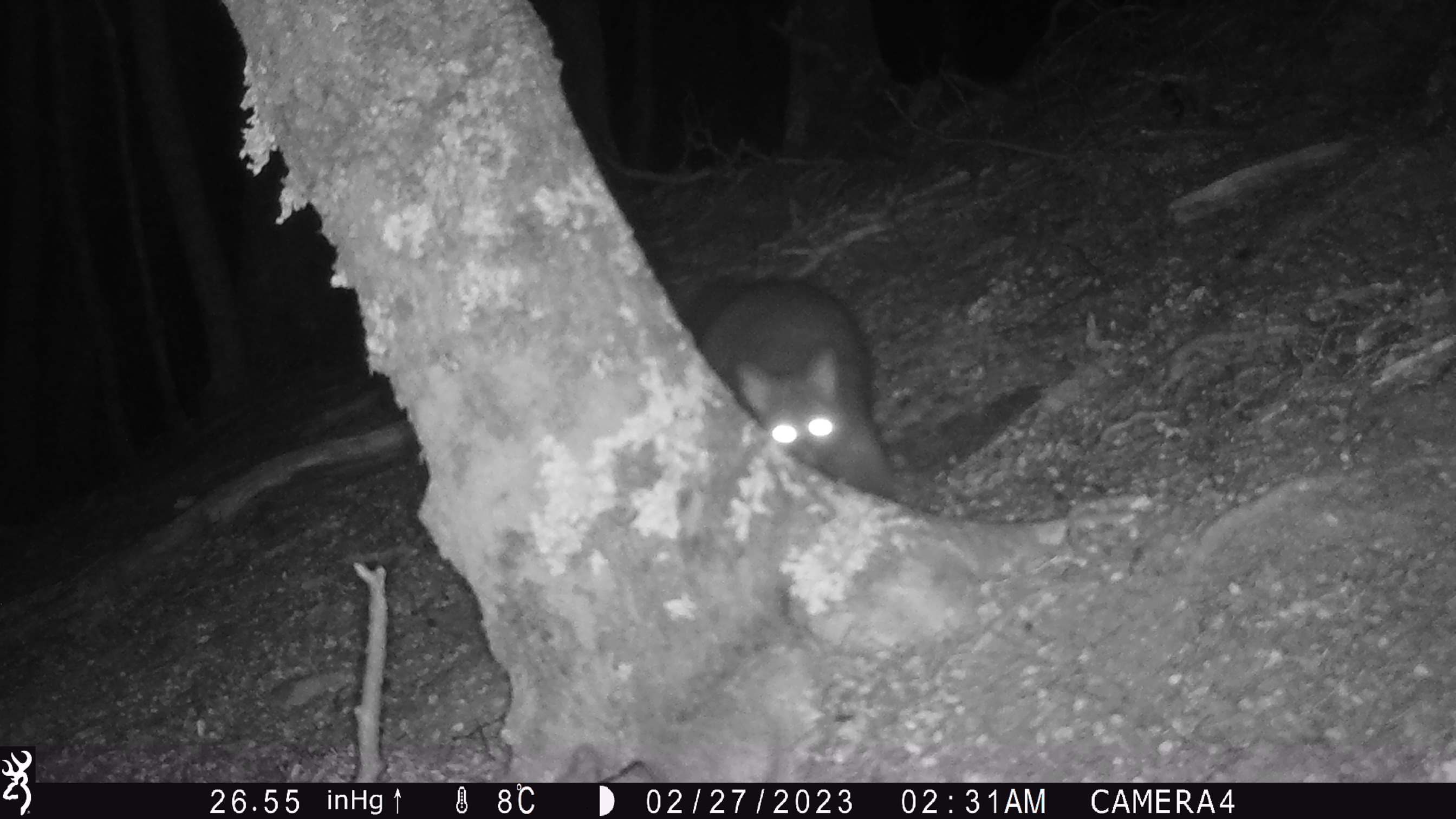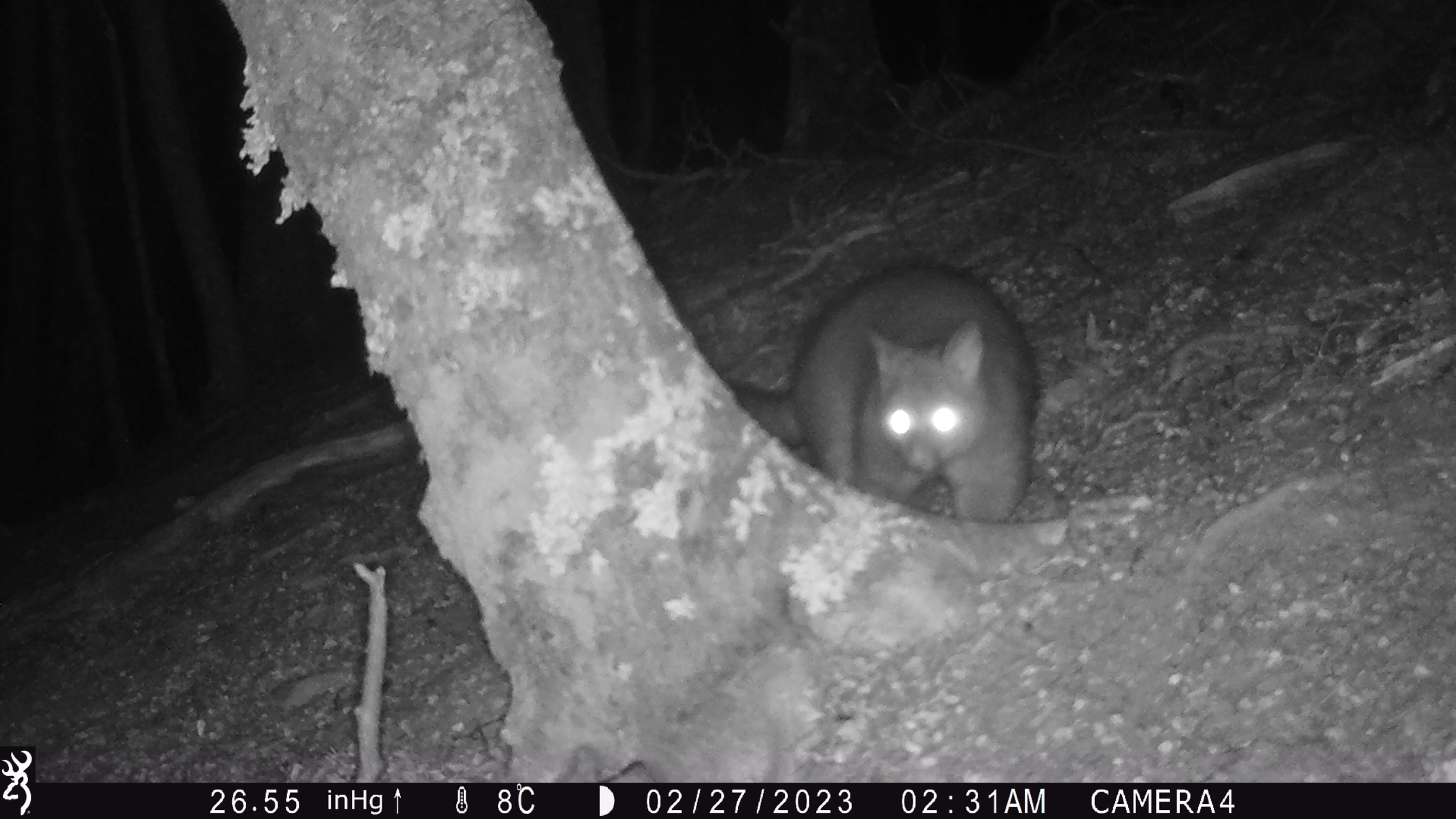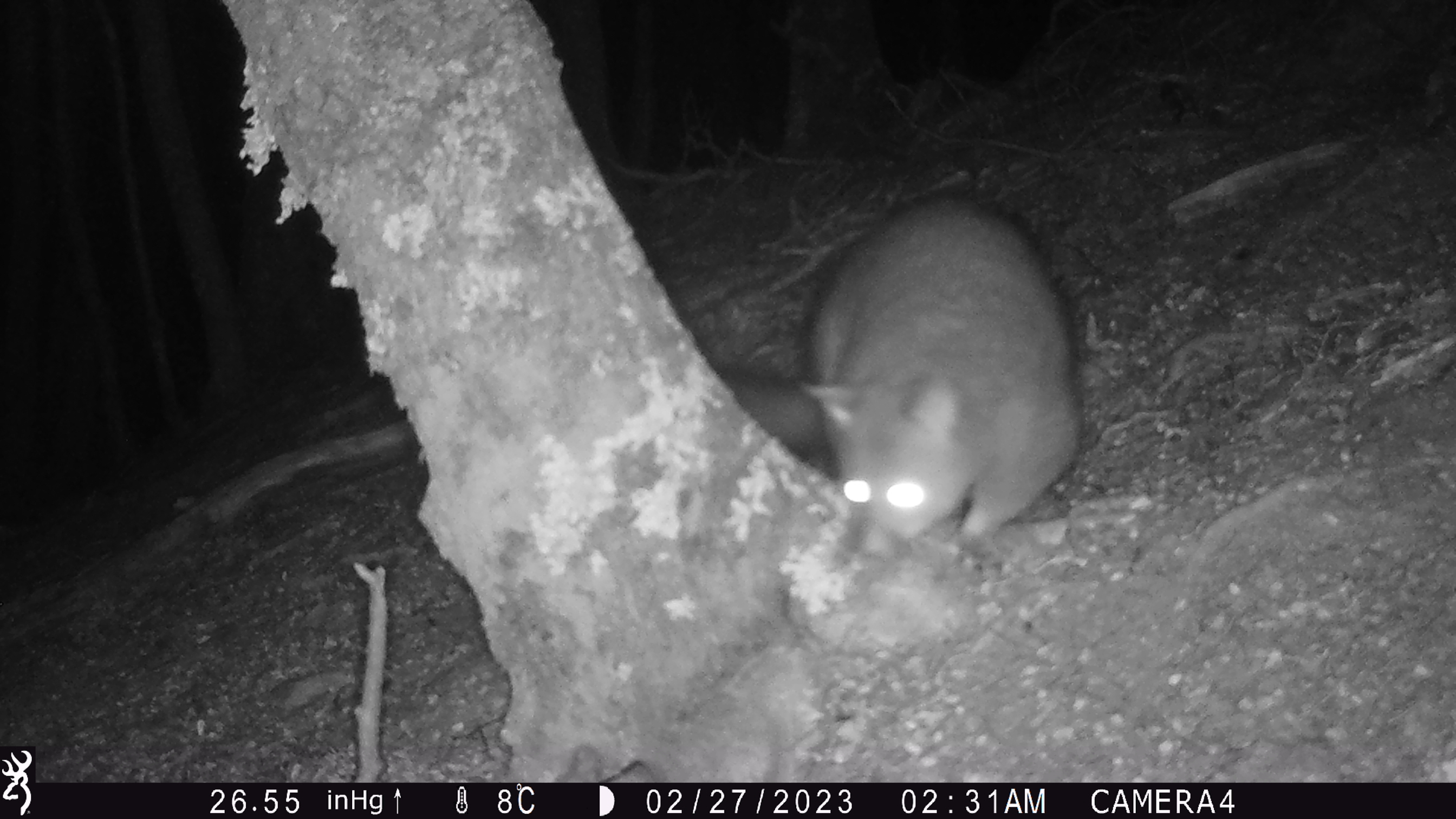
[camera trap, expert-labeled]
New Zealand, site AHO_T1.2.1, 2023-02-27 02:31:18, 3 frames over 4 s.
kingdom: Animalia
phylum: Chordata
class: Mammalia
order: Carnivora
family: Mustelidae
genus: Mustela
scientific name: Mustela erminea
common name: stoat